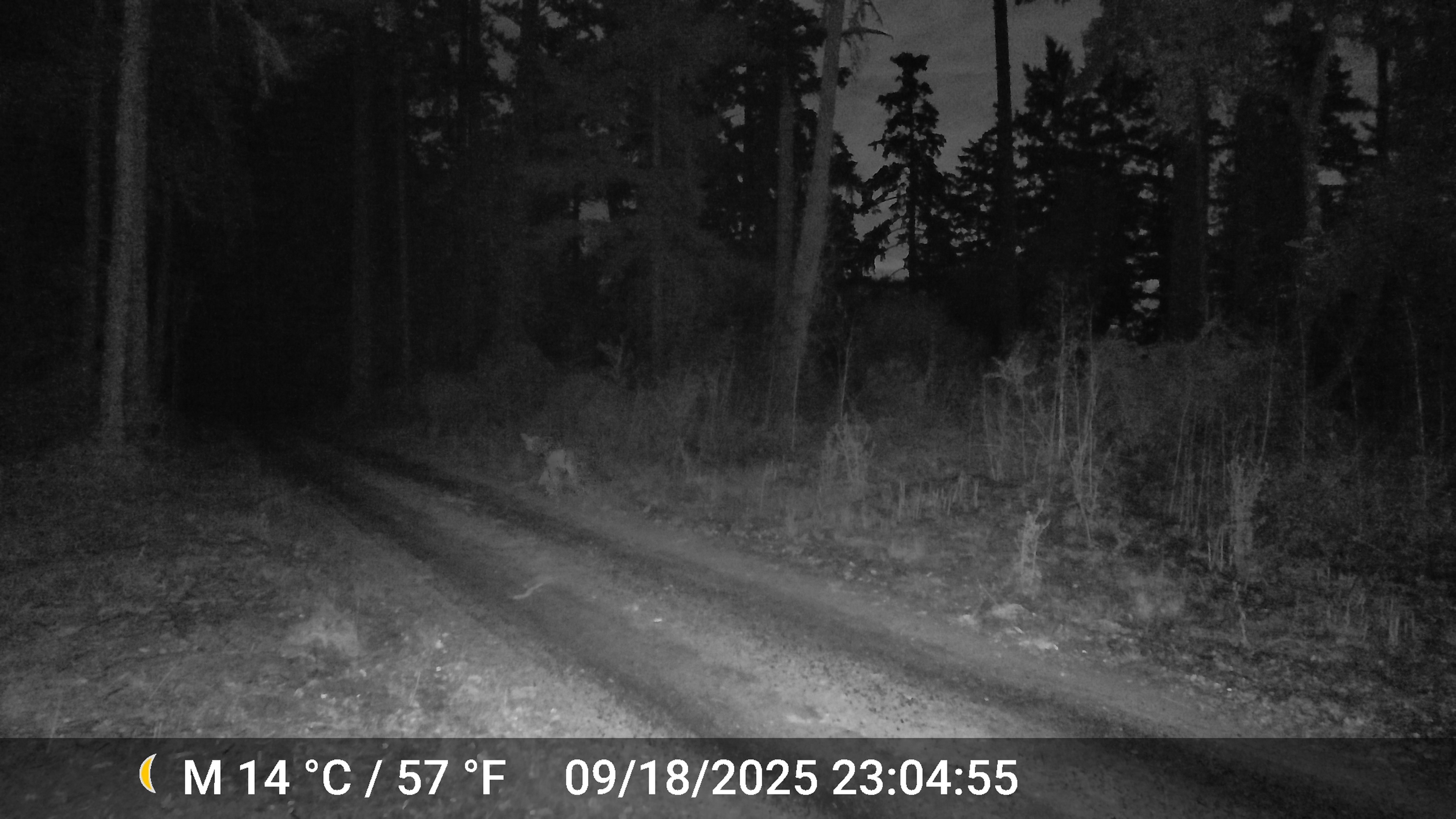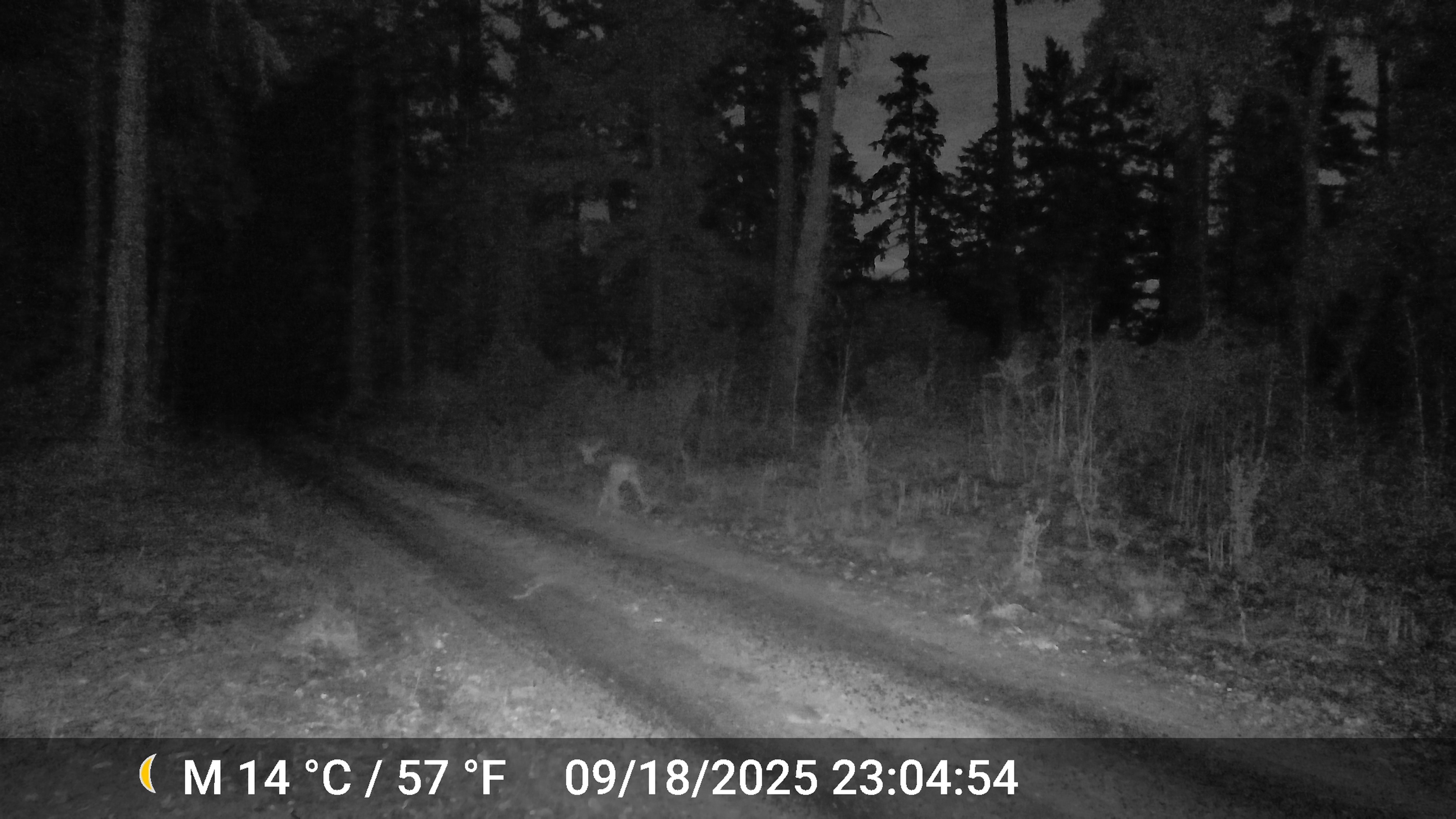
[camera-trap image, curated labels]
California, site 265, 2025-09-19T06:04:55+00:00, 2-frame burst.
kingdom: Animalia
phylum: Chordata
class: Mammalia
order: Artiodactyla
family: Cervidae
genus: Odocoileus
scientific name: Odocoileus hemionus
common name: mule deer